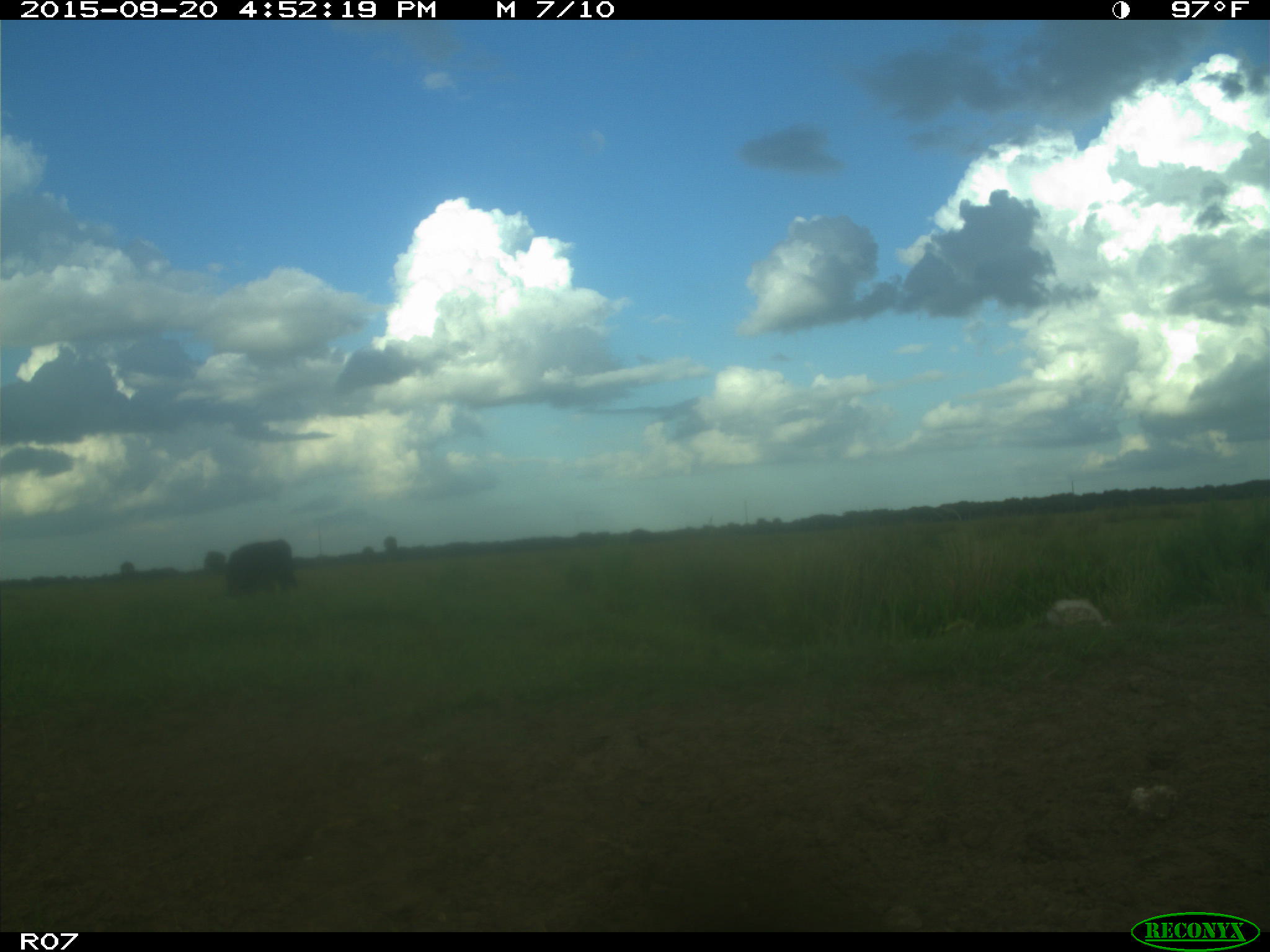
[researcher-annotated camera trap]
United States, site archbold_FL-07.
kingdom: Animalia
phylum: Chordata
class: Mammalia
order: Artiodactyla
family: Bovidae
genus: Bos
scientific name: Bos taurus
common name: domestic cow